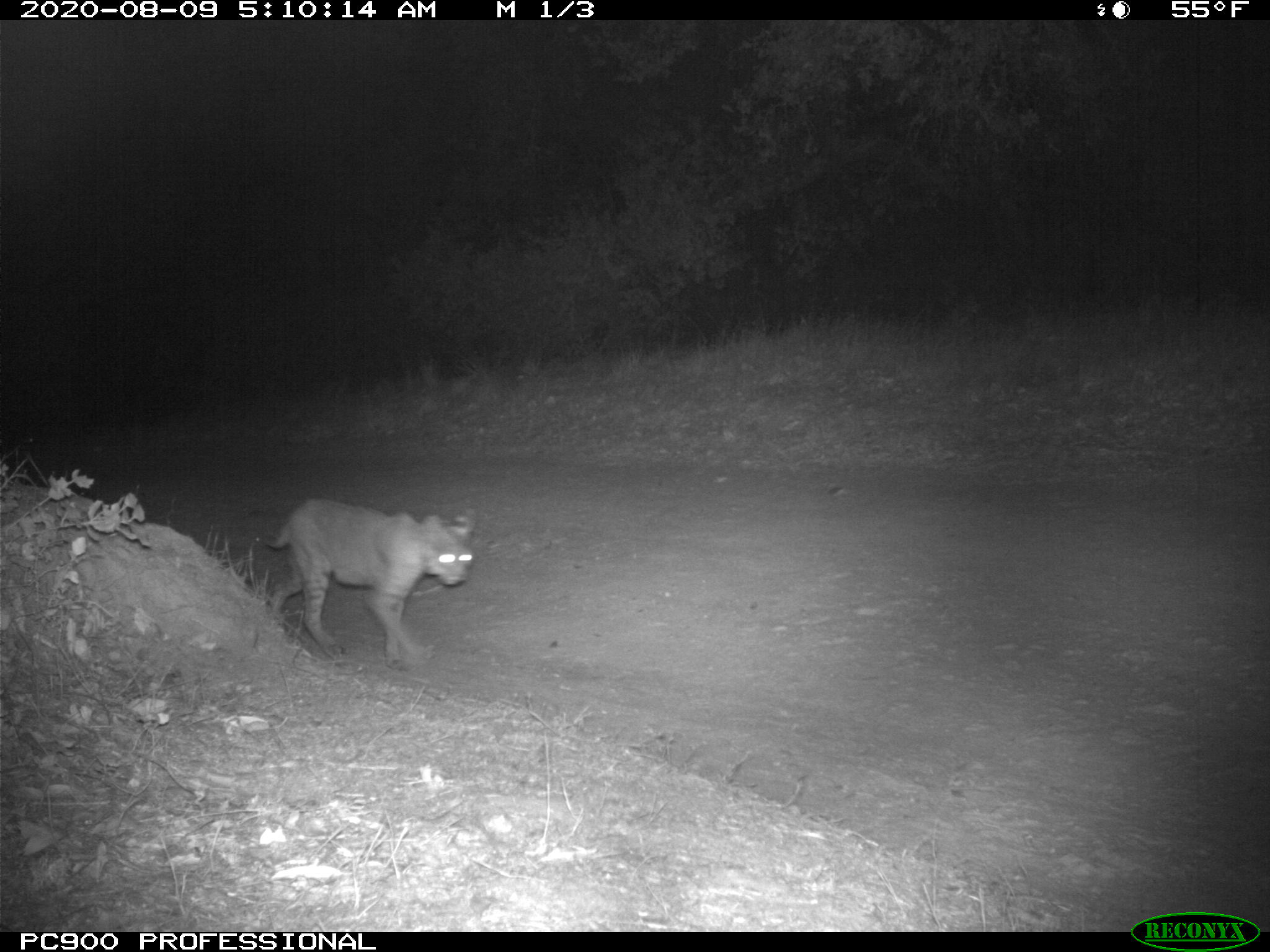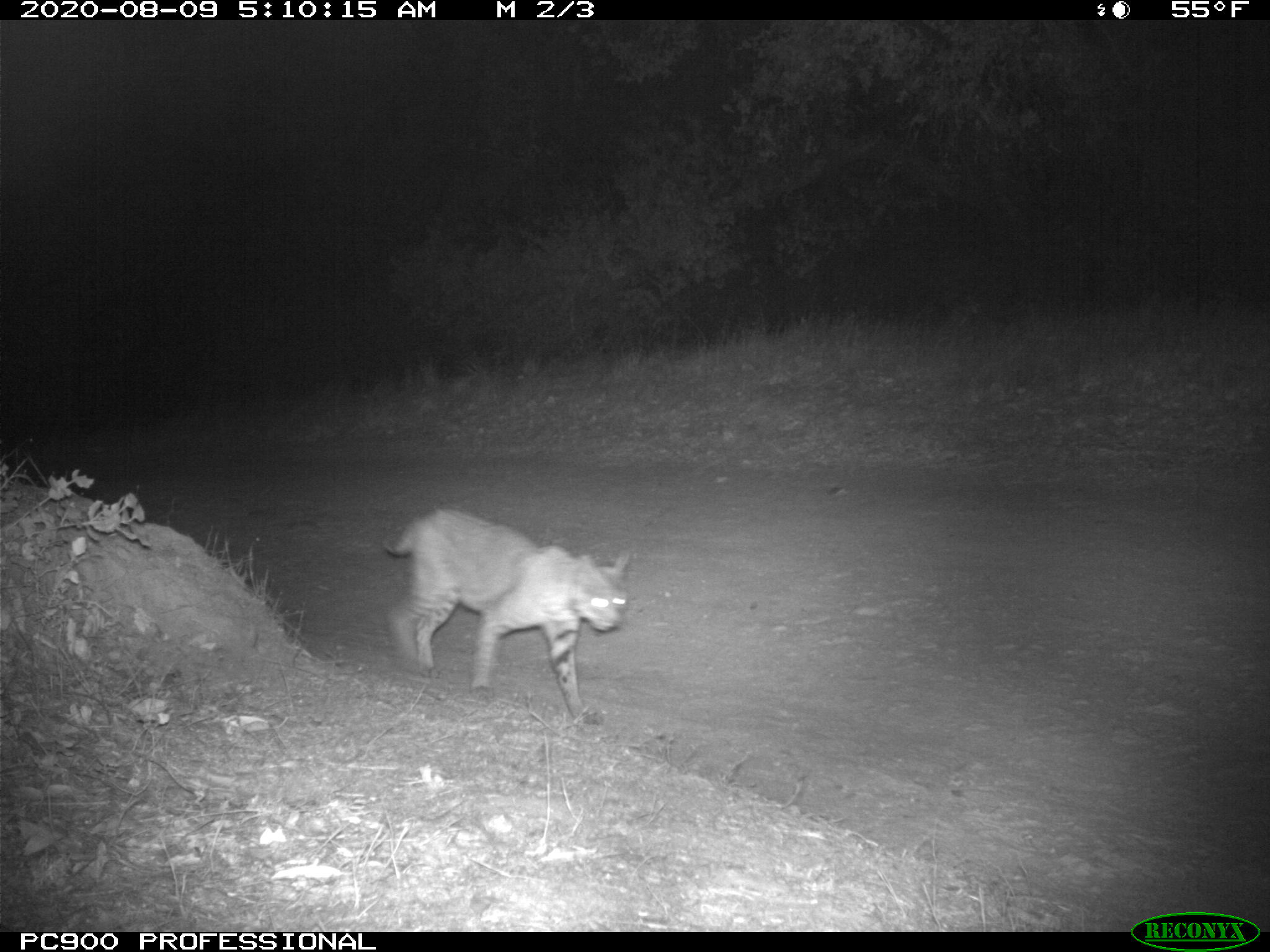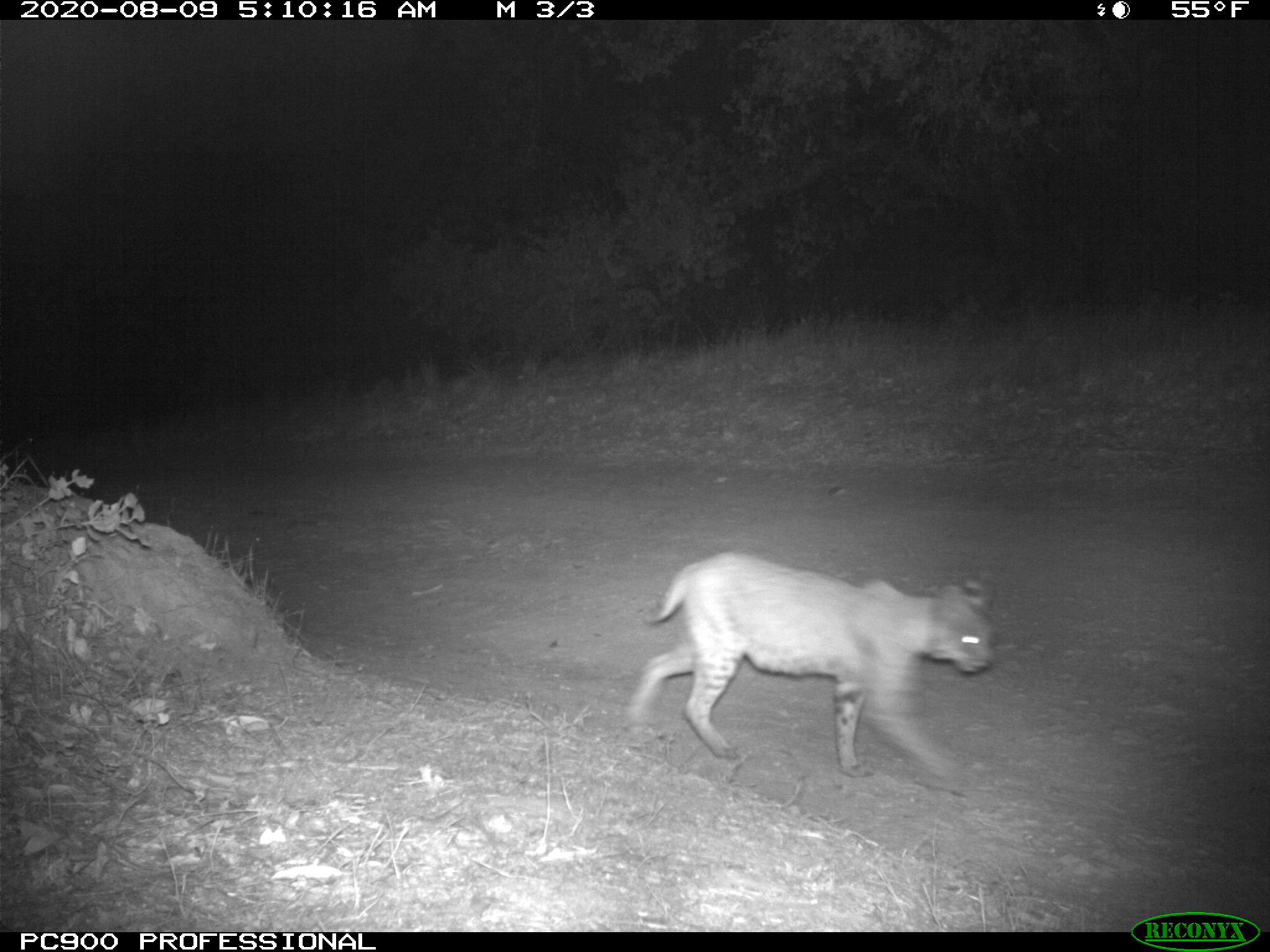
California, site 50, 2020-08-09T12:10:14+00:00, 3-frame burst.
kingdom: Animalia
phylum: Chordata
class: Mammalia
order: Carnivora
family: Felidae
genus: Lynx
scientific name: Lynx rufus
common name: bobcat